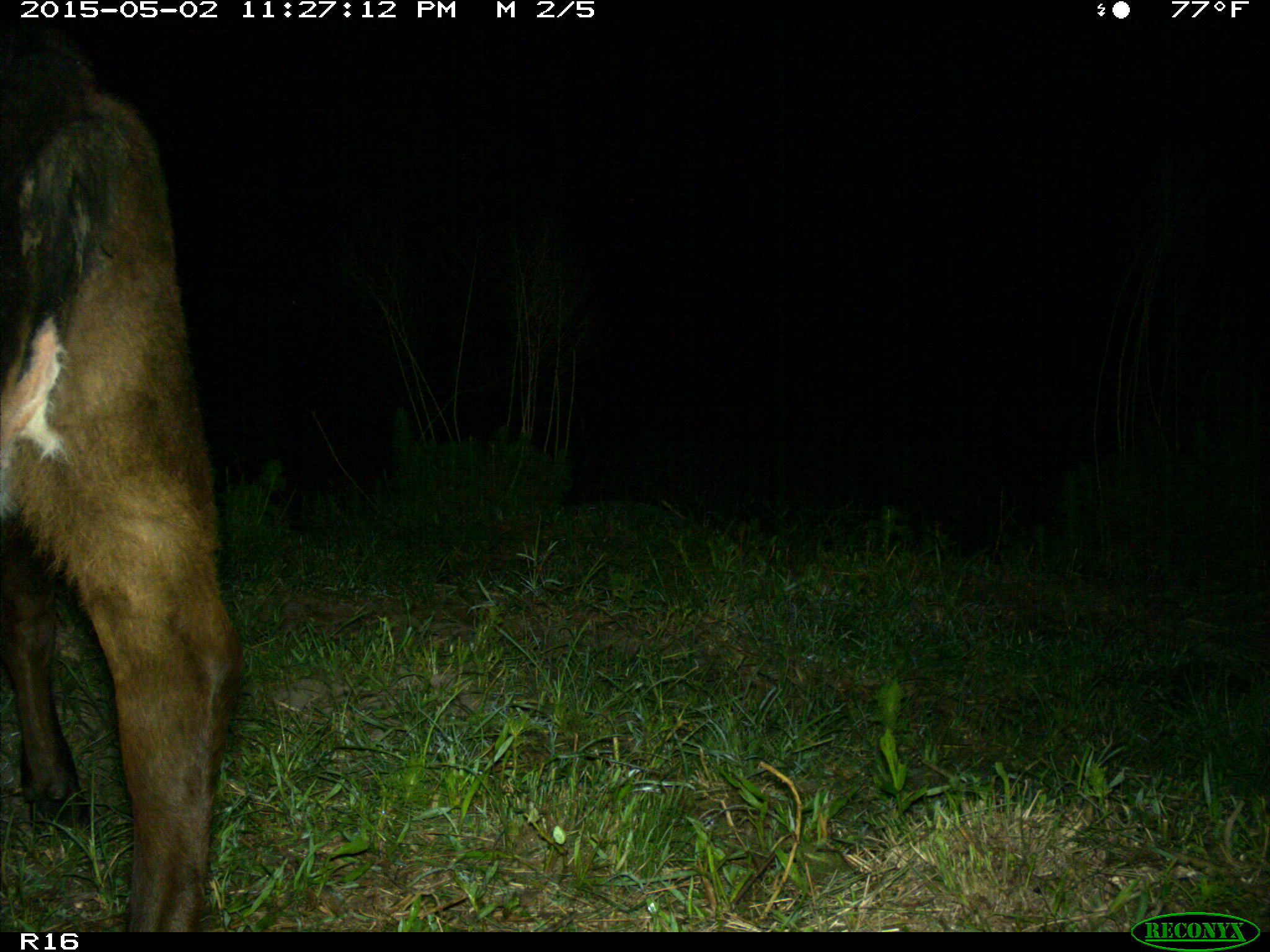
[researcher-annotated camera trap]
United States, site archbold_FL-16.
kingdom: Animalia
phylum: Chordata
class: Mammalia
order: Artiodactyla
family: Bovidae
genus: Bos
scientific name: Bos taurus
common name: domestic cow